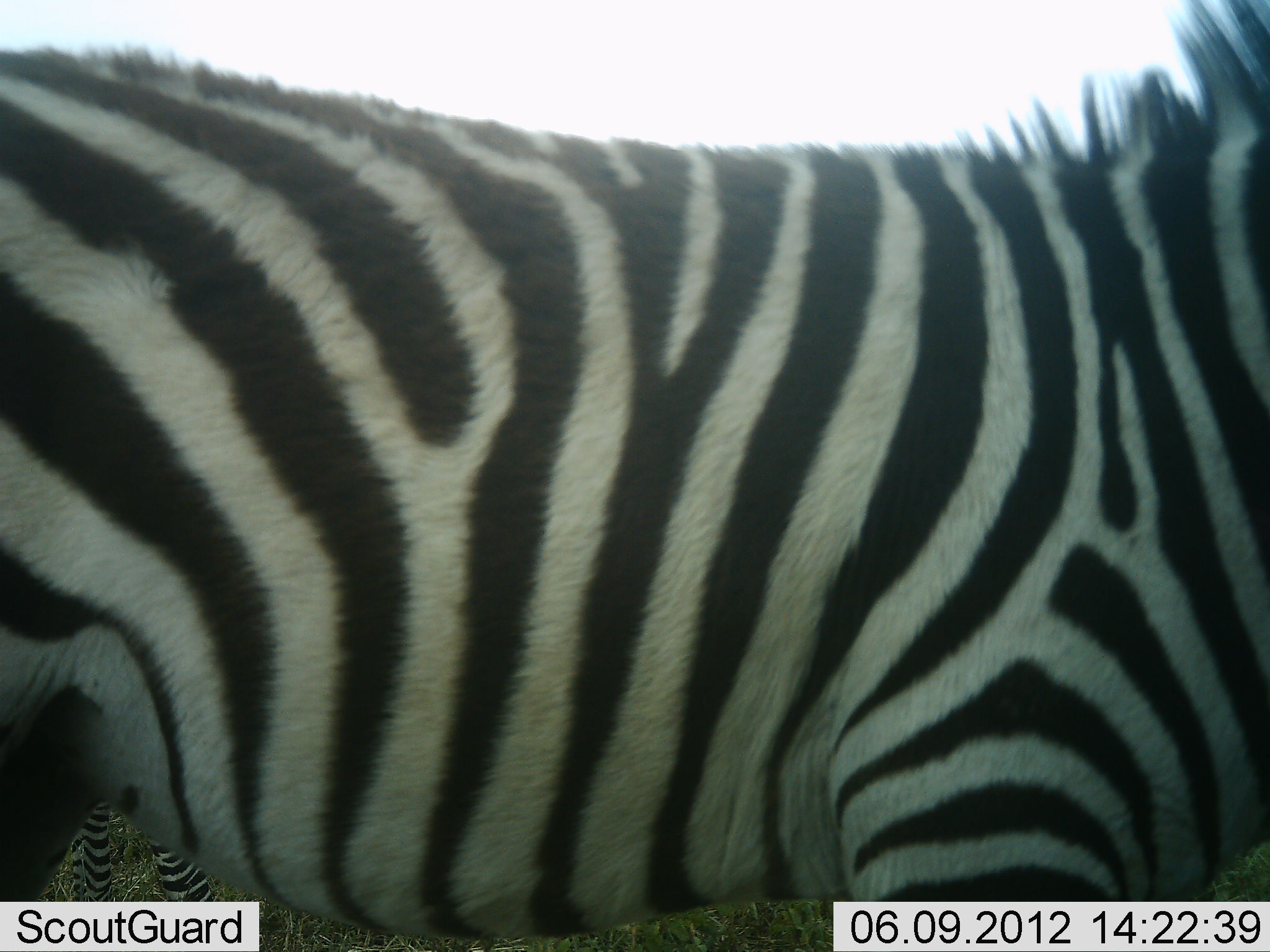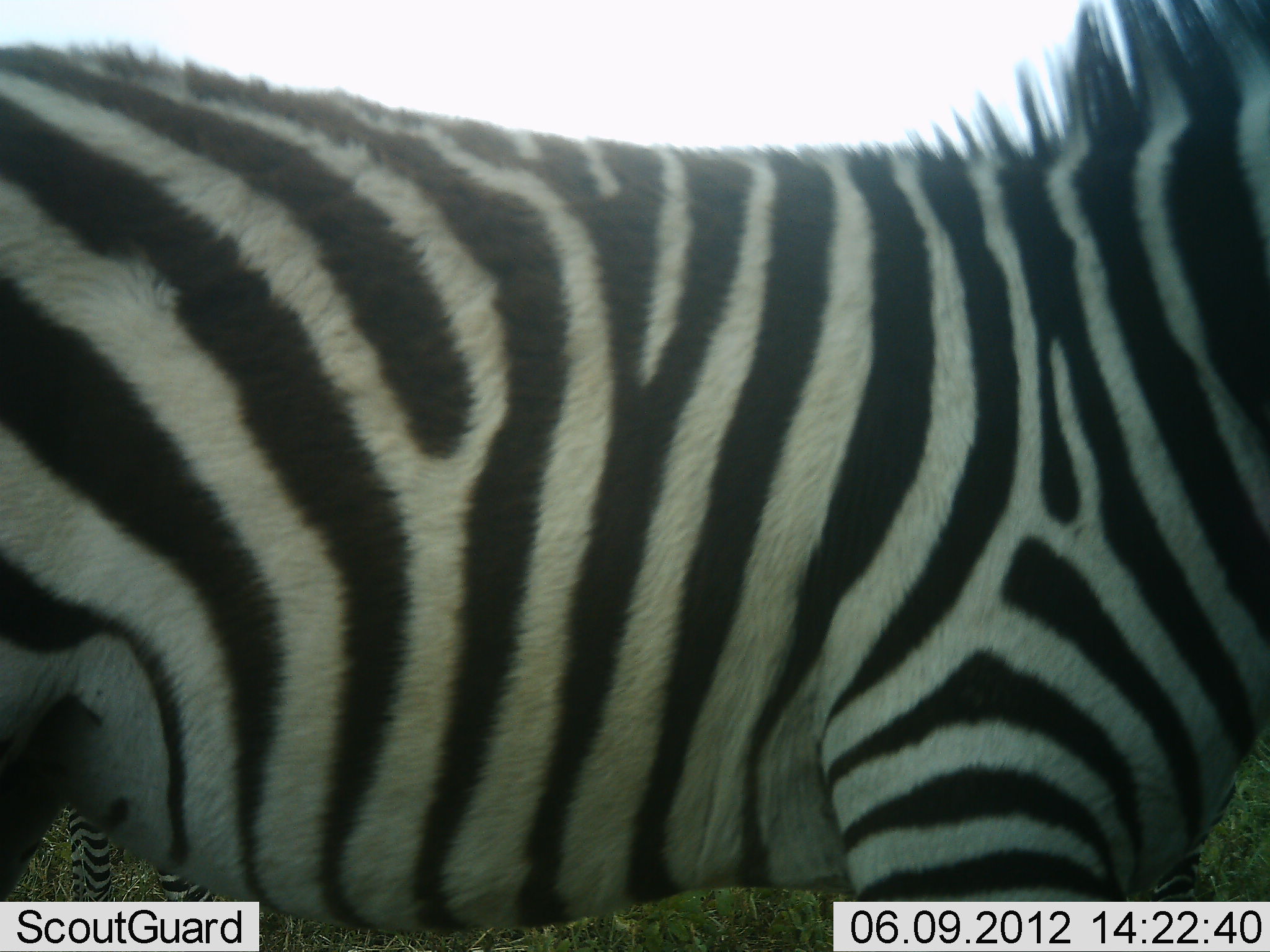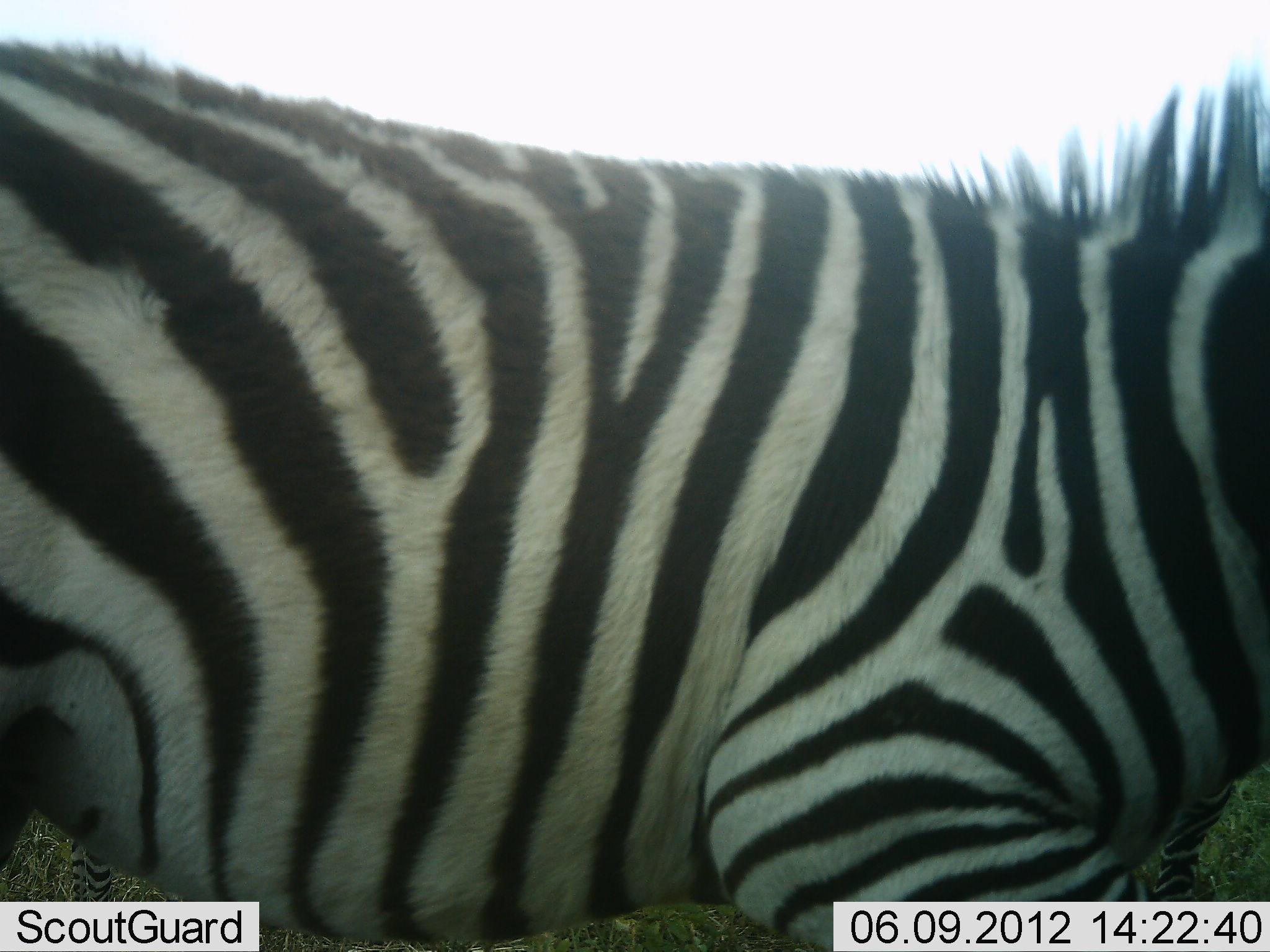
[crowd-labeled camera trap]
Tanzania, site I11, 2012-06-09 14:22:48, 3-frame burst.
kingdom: Animalia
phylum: Chordata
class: Mammalia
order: Perissodactyla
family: Equidae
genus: Equus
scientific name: Equus quagga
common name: plains zebra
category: zebra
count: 1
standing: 80%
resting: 0%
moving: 10%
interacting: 10%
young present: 0%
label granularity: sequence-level